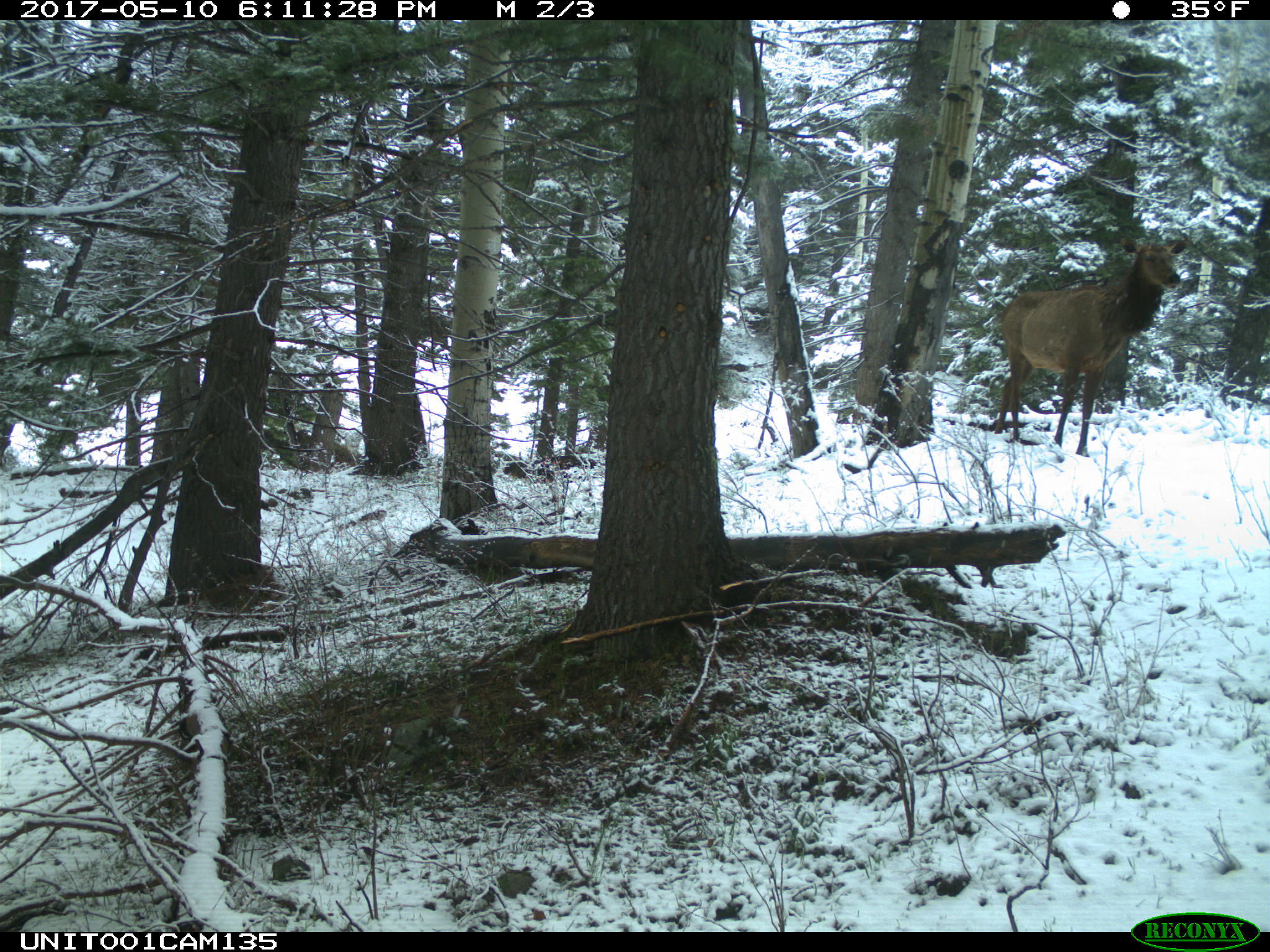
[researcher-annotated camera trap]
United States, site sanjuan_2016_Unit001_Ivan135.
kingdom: Animalia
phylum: Chordata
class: Mammalia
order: Artiodactyla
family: Cervidae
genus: Cervus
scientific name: Cervus elaphus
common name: red deer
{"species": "Cervus elaphus (red deer)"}